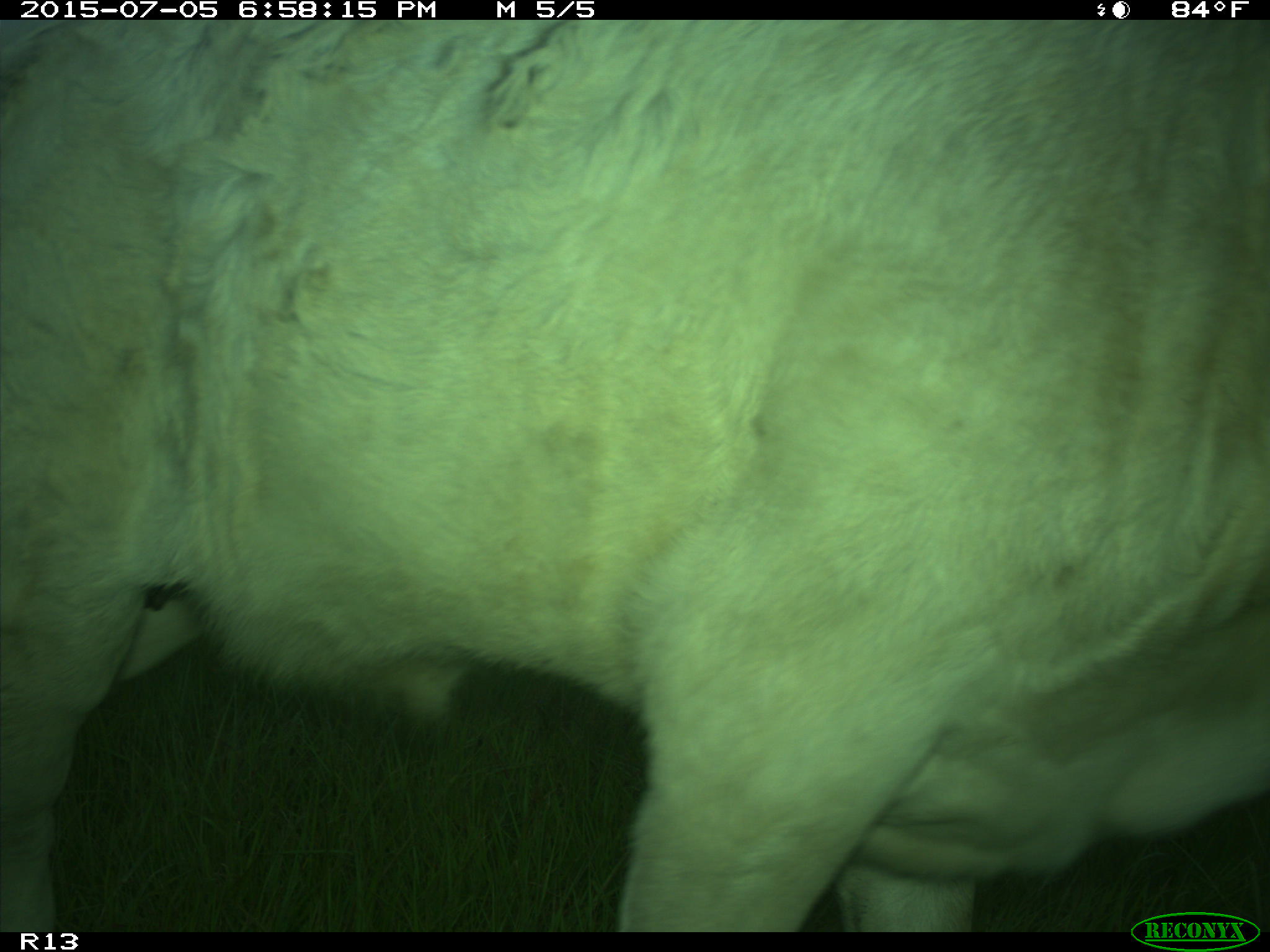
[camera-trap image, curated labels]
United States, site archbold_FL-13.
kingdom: Animalia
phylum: Chordata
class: Mammalia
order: Artiodactyla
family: Bovidae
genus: Bos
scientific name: Bos taurus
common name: domestic cow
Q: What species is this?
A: Bos taurus (domestic cow).